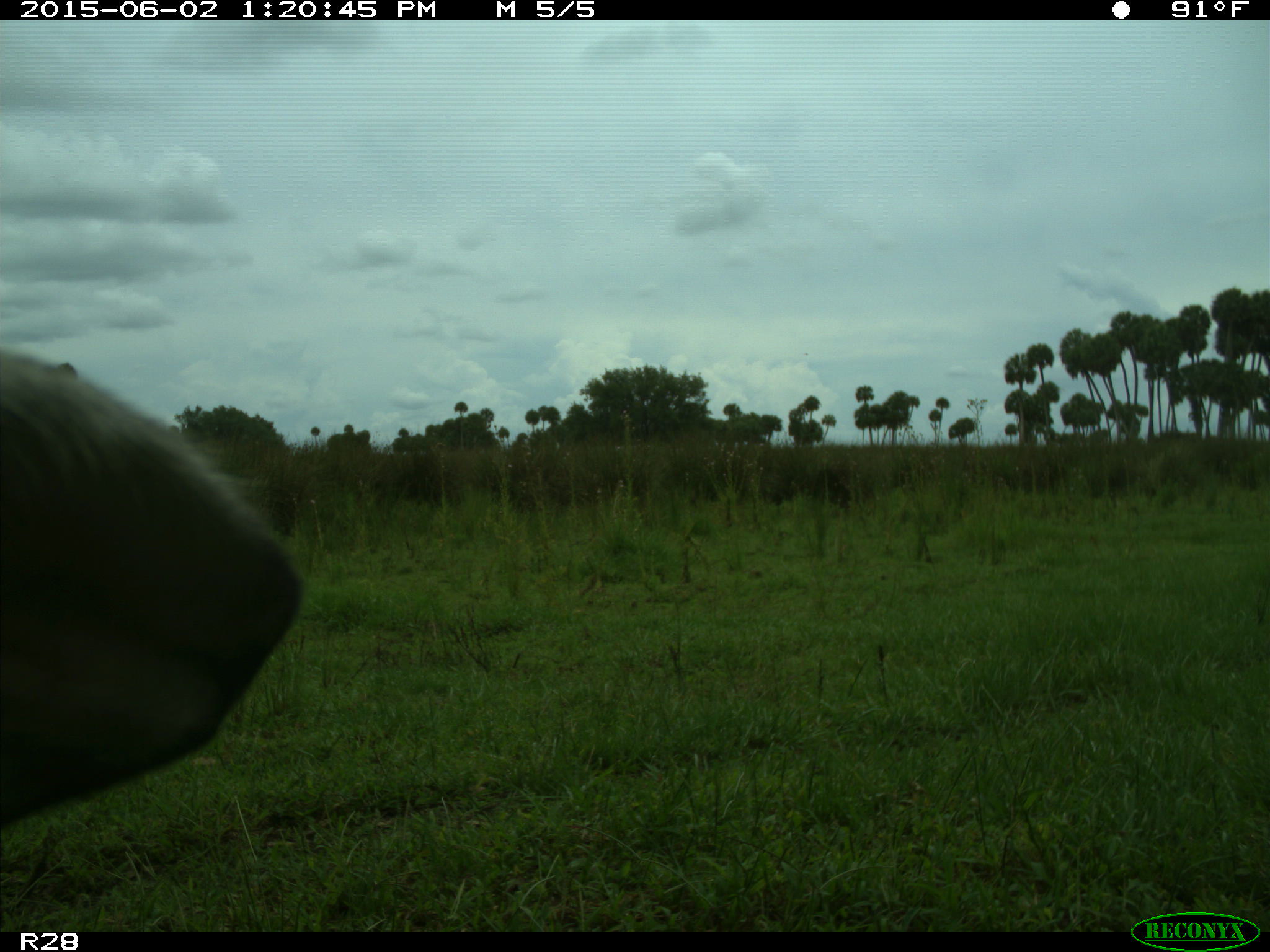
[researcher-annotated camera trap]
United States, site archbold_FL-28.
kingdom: Animalia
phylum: Chordata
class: Mammalia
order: Artiodactyla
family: Bovidae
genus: Bos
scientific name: Bos taurus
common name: domestic cow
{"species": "Bos taurus (domestic cow)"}